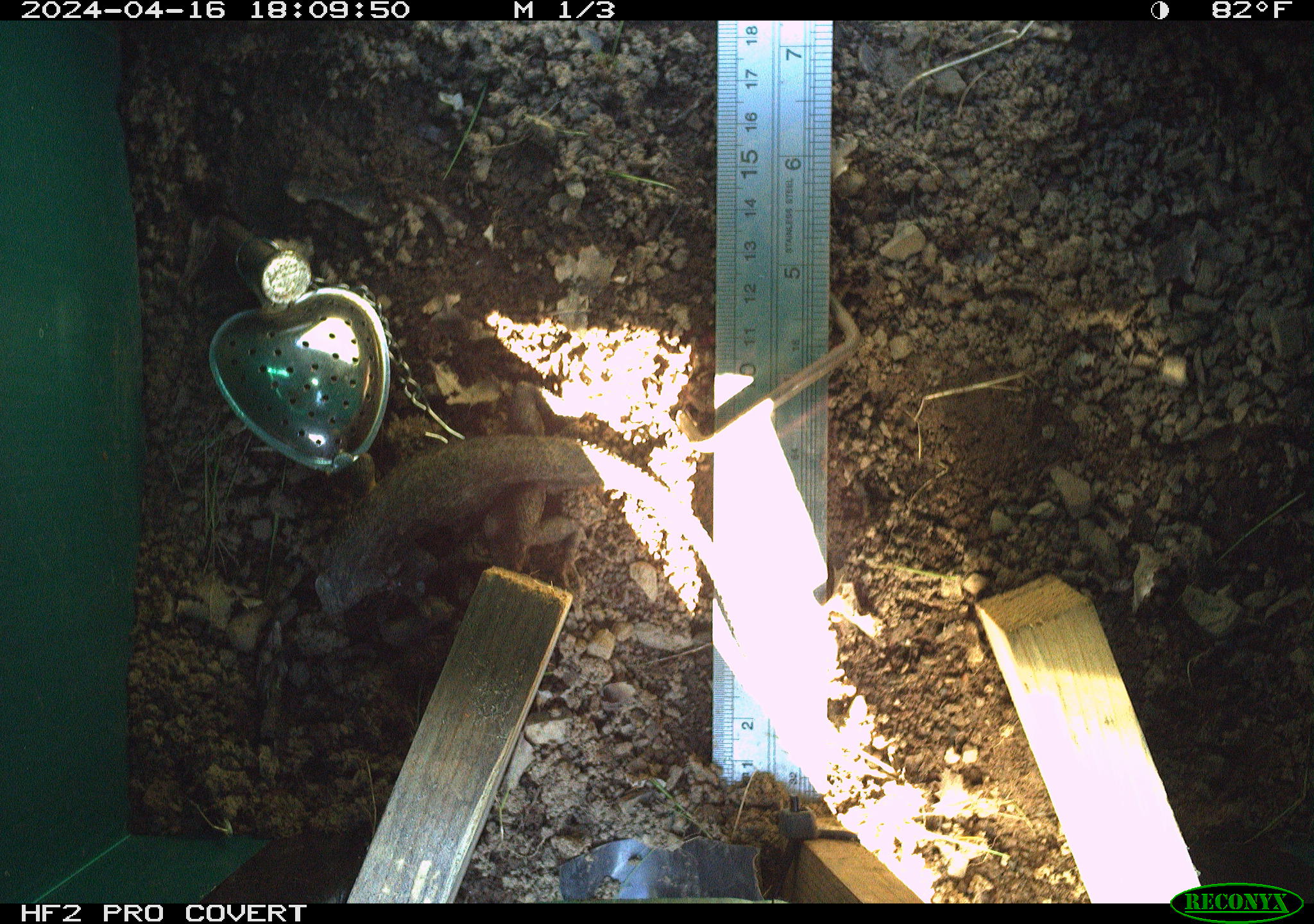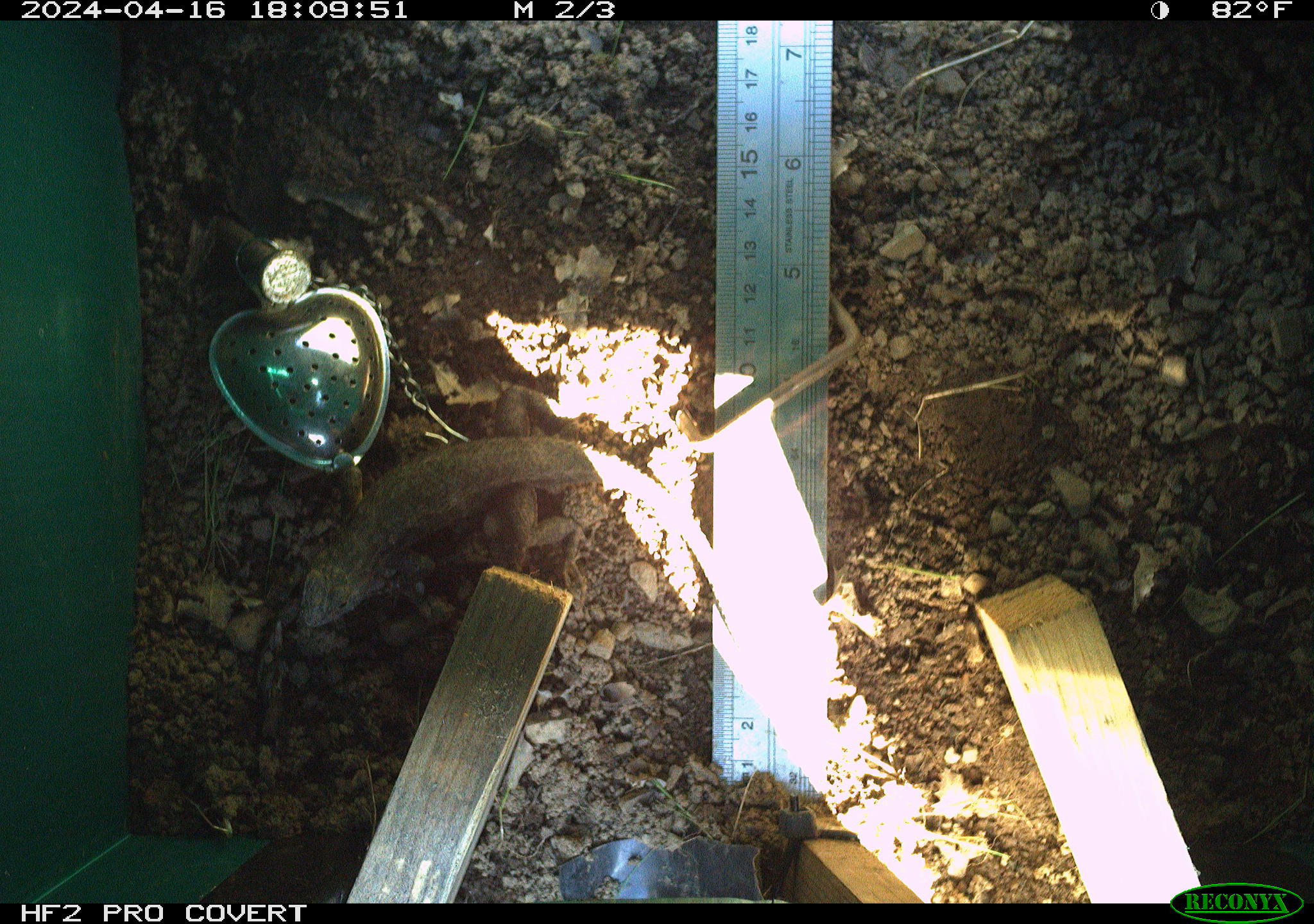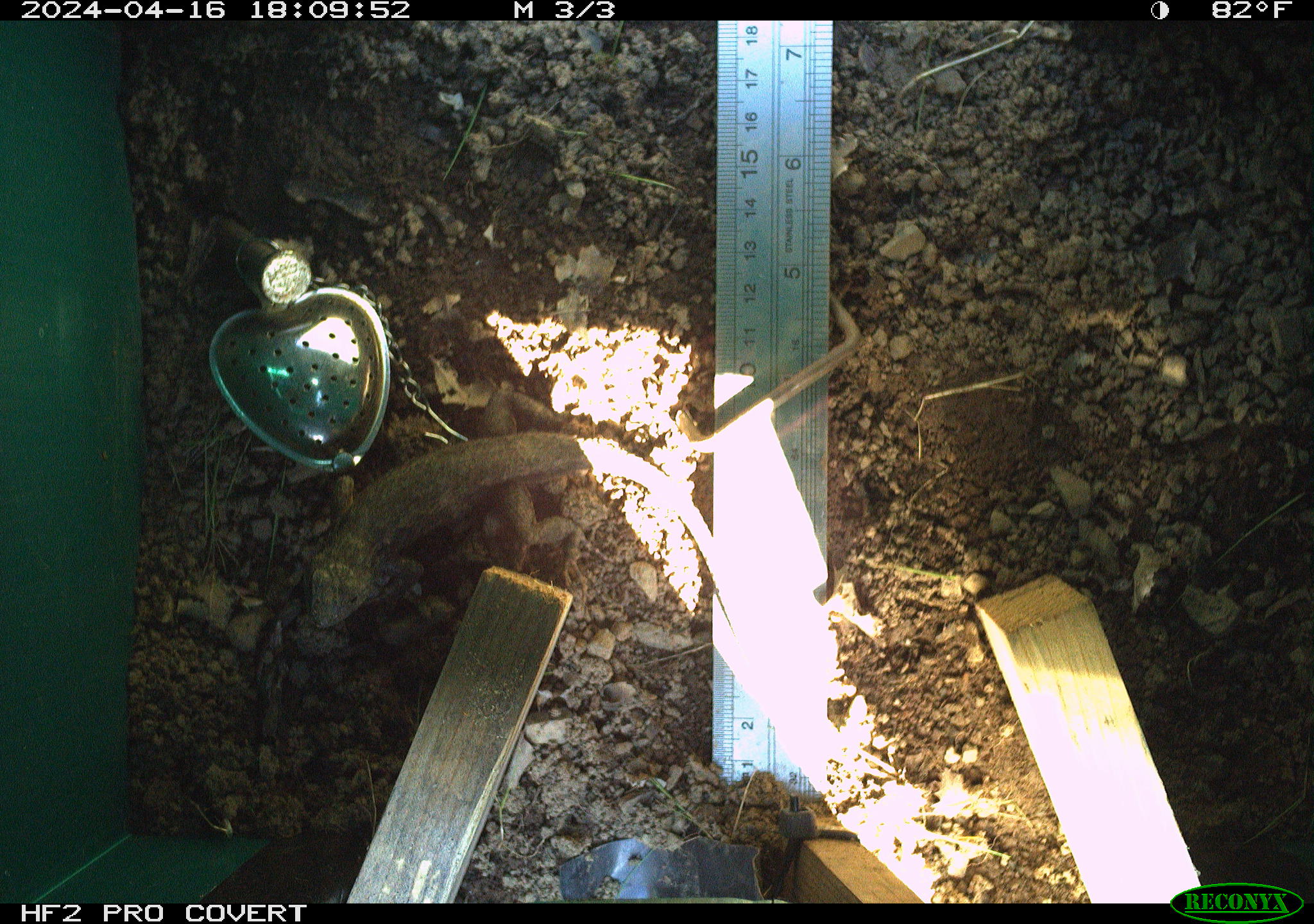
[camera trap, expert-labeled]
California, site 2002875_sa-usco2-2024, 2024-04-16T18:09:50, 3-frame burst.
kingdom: Animalia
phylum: Chordata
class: Reptilia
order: Squamata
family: Phrynosomatidae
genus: Sceloporus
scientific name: Sceloporus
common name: spiny lizards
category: sceloporus species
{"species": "sceloporus species (spiny lizards) (Sceloporus)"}